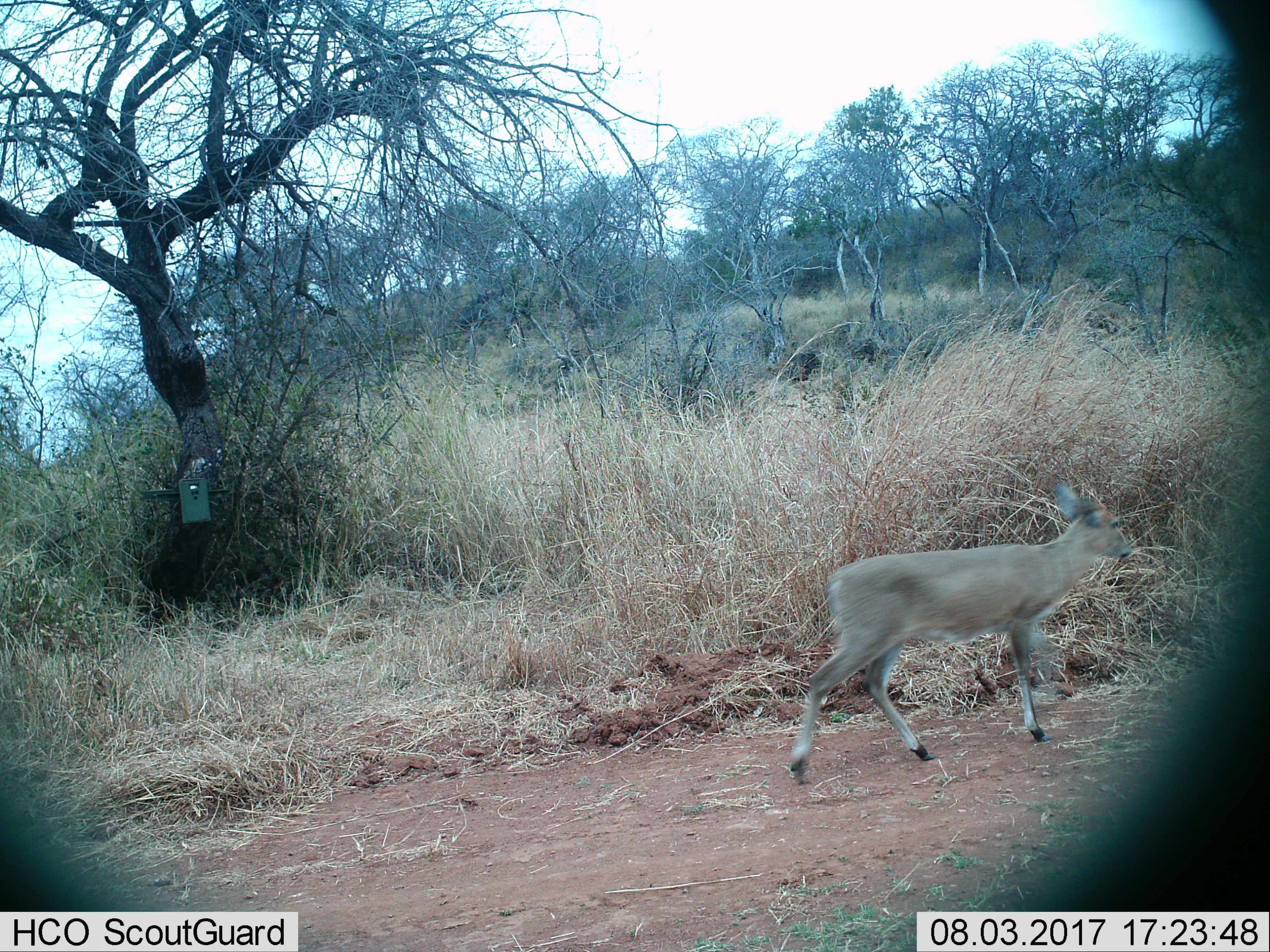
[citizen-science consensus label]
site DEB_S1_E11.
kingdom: Animalia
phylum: Chordata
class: Mammalia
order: Artiodactyla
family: Bovidae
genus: Sylvicapra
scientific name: Sylvicapra grimmia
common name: common duiker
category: duikercommongrey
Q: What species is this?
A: Duikercommongrey (common duiker) (Sylvicapra grimmia).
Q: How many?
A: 1.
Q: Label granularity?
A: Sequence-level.